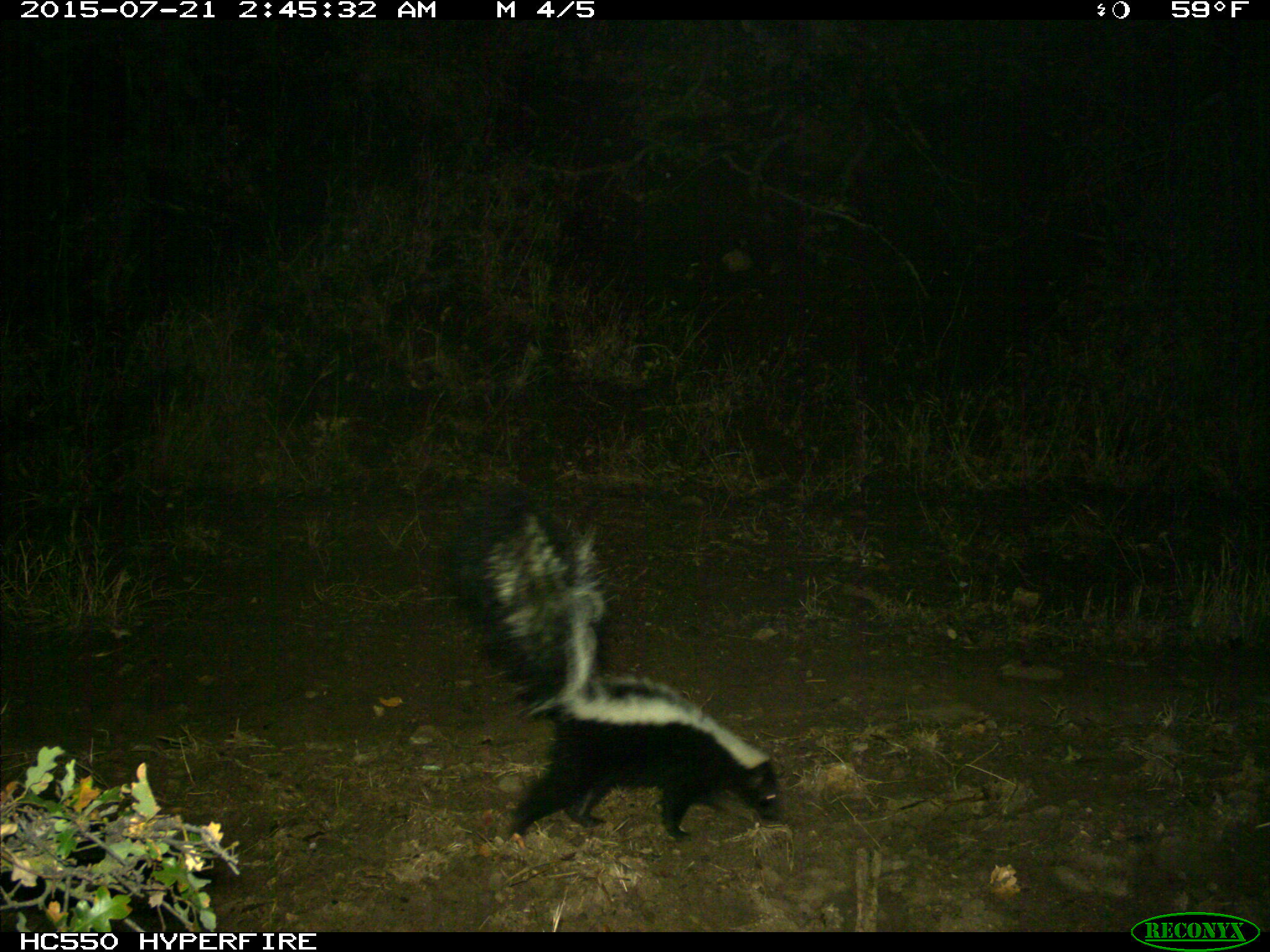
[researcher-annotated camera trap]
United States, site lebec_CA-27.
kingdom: Animalia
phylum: Chordata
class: Mammalia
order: Carnivora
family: Mephitidae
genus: Mephitis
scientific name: Mephitis mephitis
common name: striped skunk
Mephitis mephitis (striped skunk).